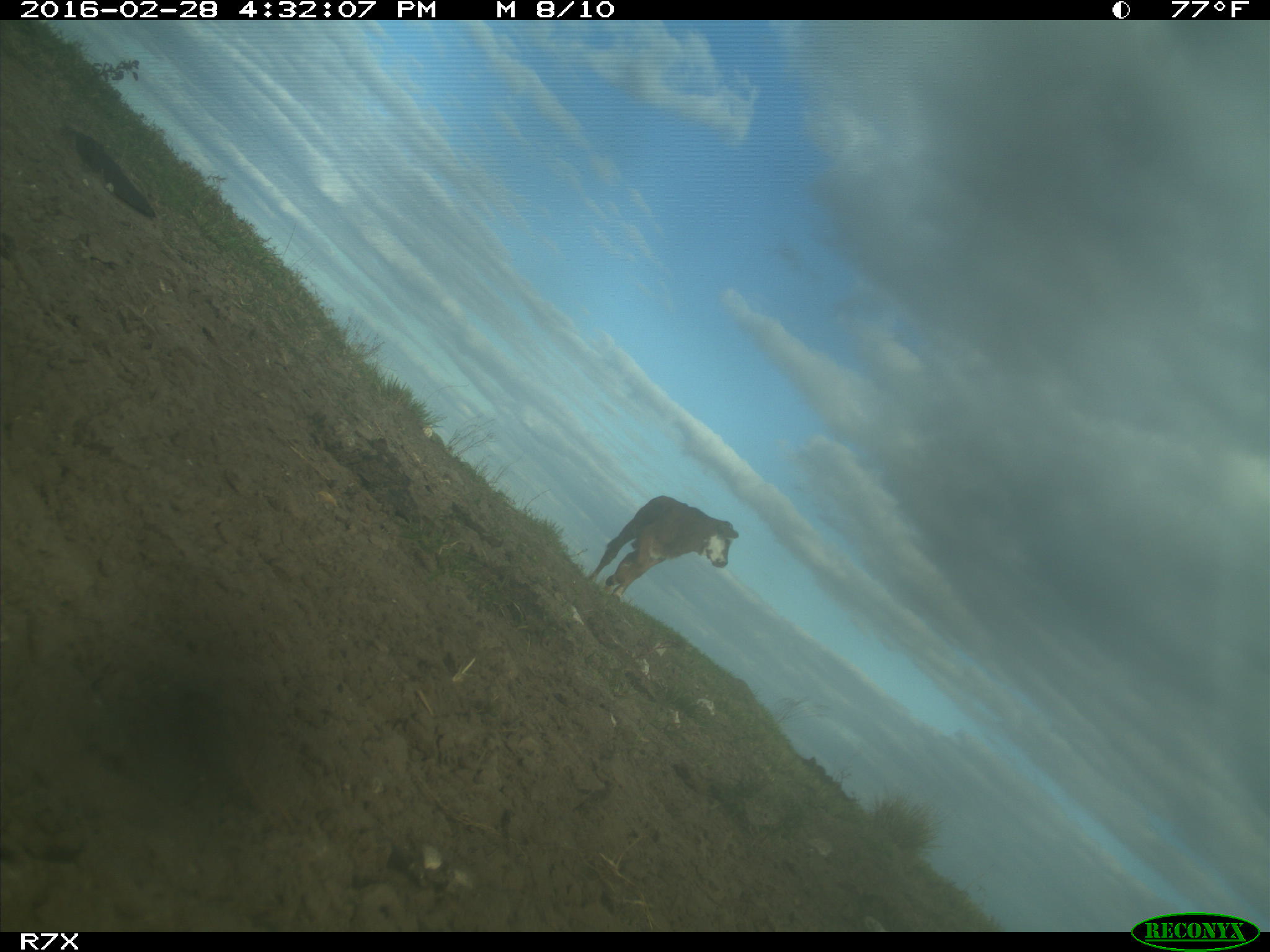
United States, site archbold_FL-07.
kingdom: Animalia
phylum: Chordata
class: Mammalia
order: Artiodactyla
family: Bovidae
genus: Bos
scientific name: Bos taurus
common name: domestic cow